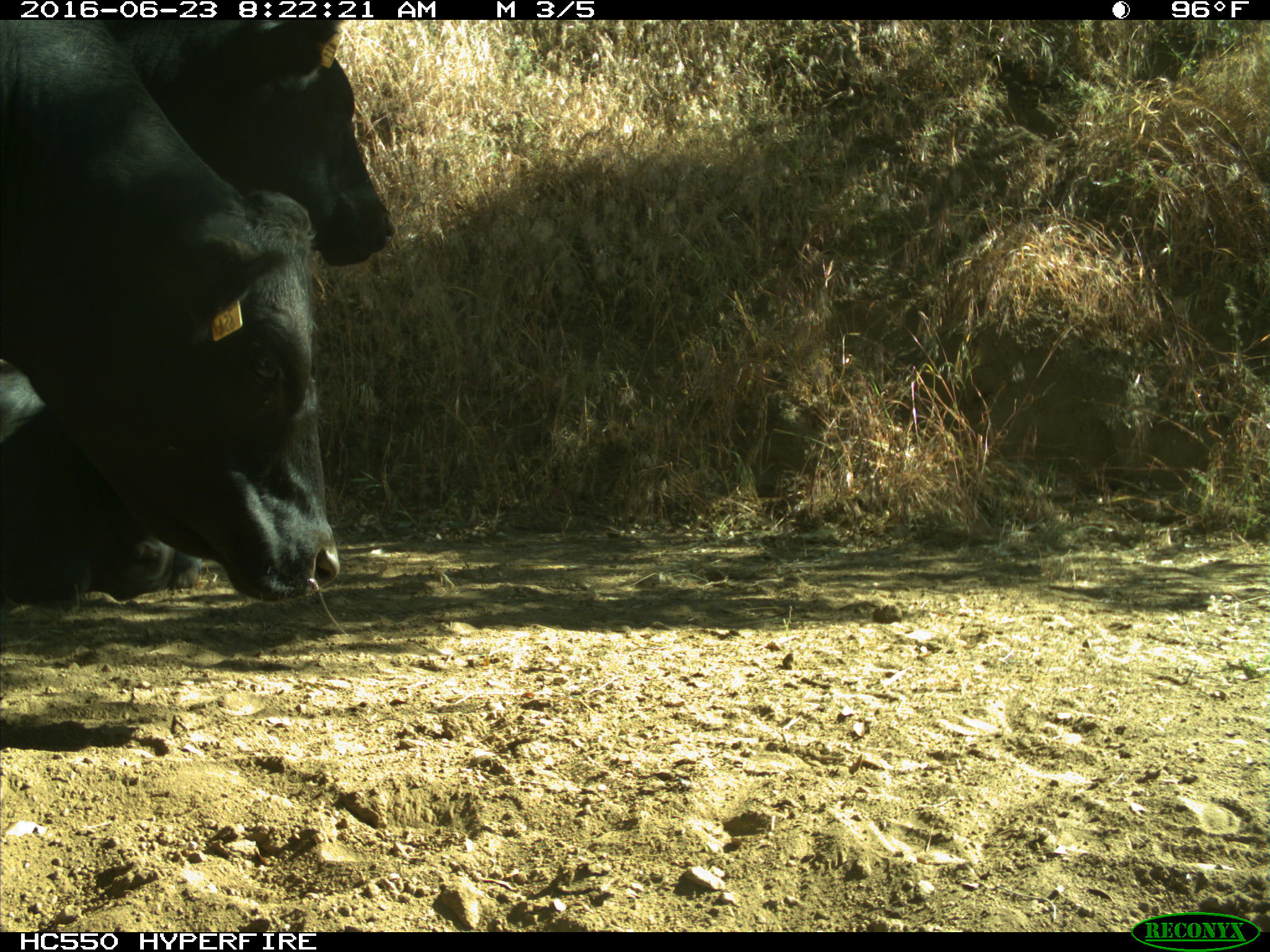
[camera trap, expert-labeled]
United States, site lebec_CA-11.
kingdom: Animalia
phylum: Chordata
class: Mammalia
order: Artiodactyla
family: Bovidae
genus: Bos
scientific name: Bos taurus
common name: domestic cow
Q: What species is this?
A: Bos taurus (domestic cow).